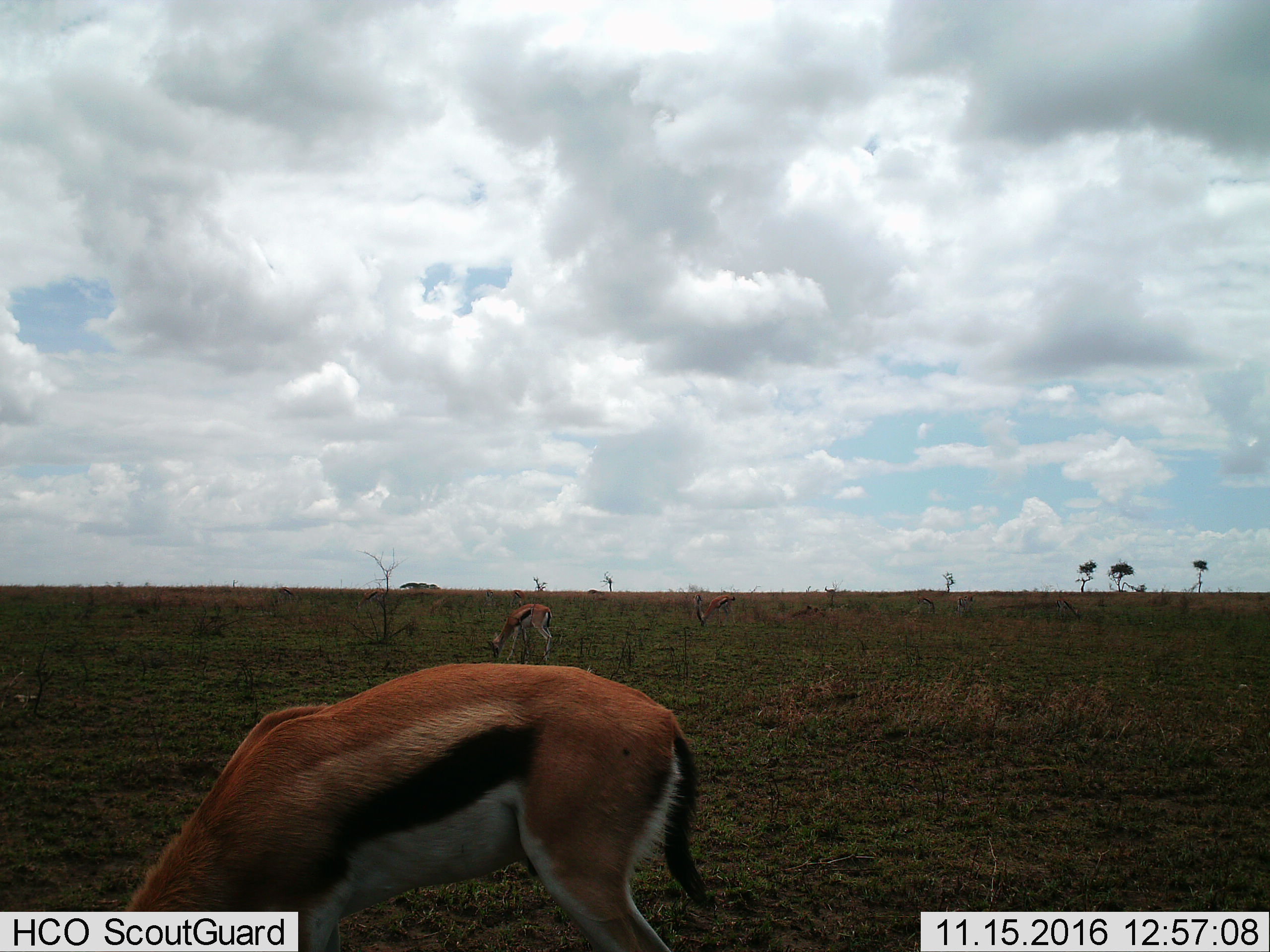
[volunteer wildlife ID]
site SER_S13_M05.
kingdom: Animalia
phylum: Chordata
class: Mammalia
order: Artiodactyla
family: Bovidae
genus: Eudorcas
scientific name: Eudorcas thomsonii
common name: thomson's gazelle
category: gazellethomsons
Gazellethomsons (thomson's gazelle) (Eudorcas thomsonii), count 5. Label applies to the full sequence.